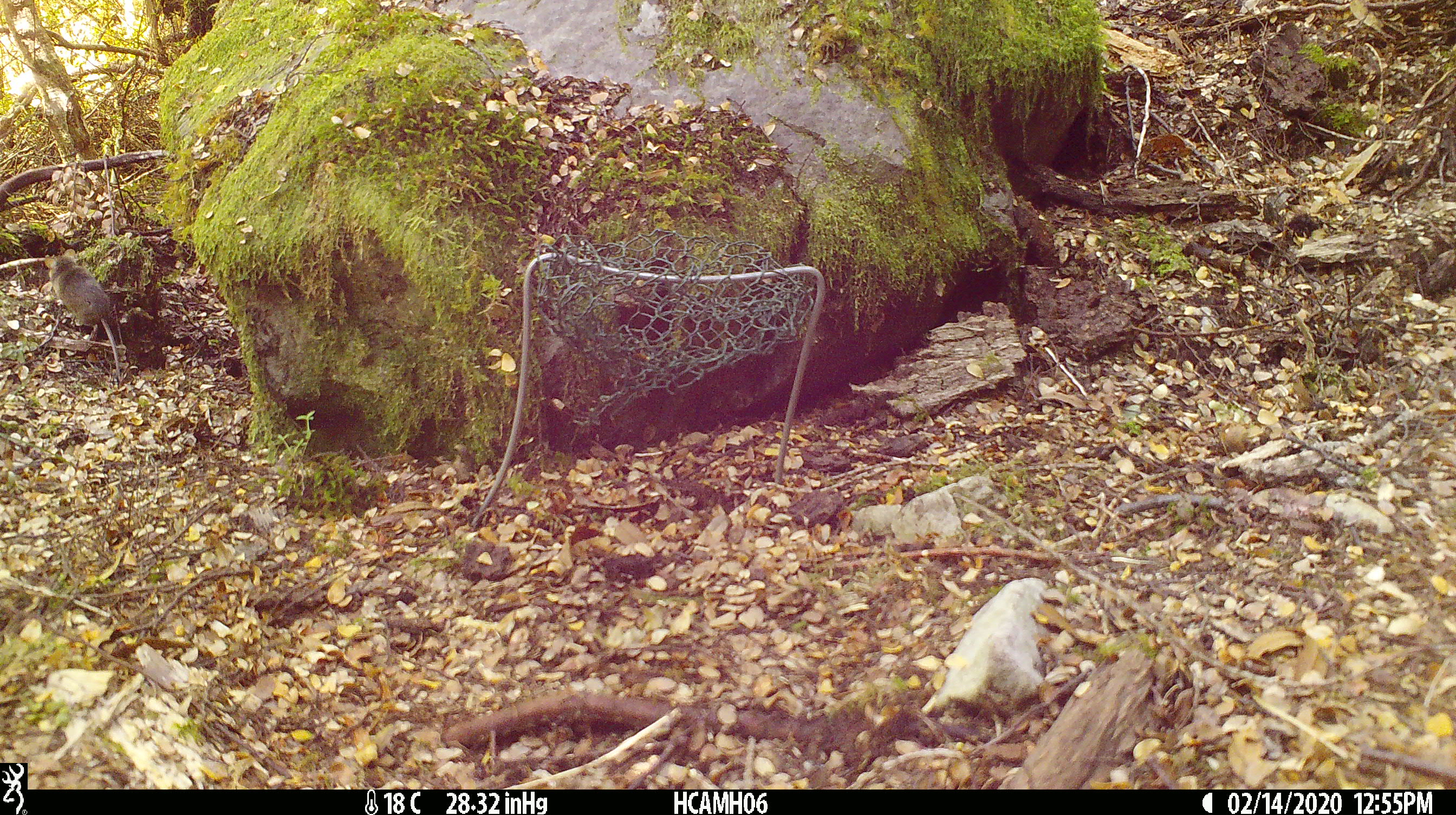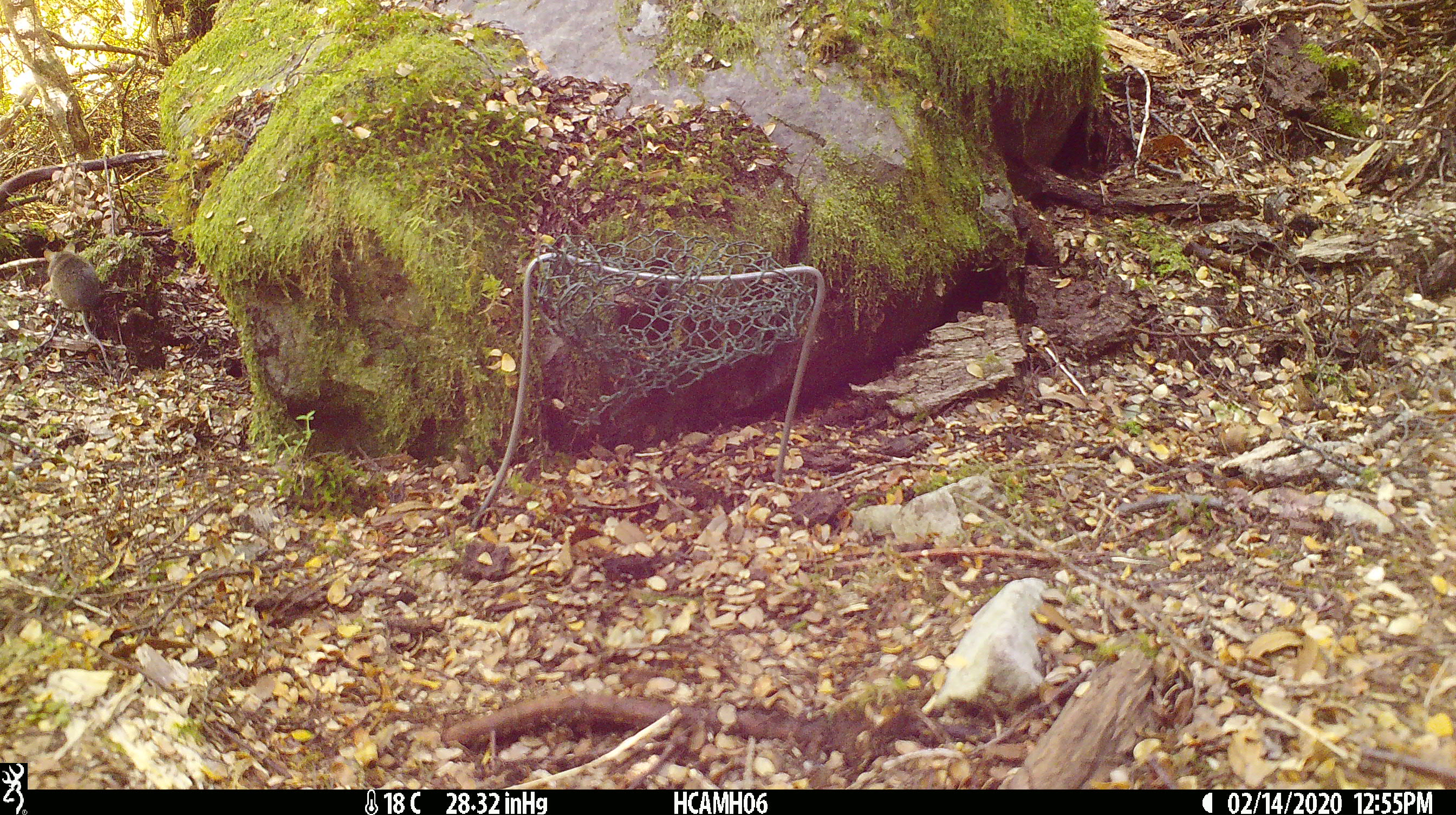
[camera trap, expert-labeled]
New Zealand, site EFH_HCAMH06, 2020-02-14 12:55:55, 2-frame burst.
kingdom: Animalia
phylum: Chordata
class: Mammalia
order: Rodentia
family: Muridae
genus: Mus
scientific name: Mus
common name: mouse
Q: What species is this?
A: Mouse (Mus).